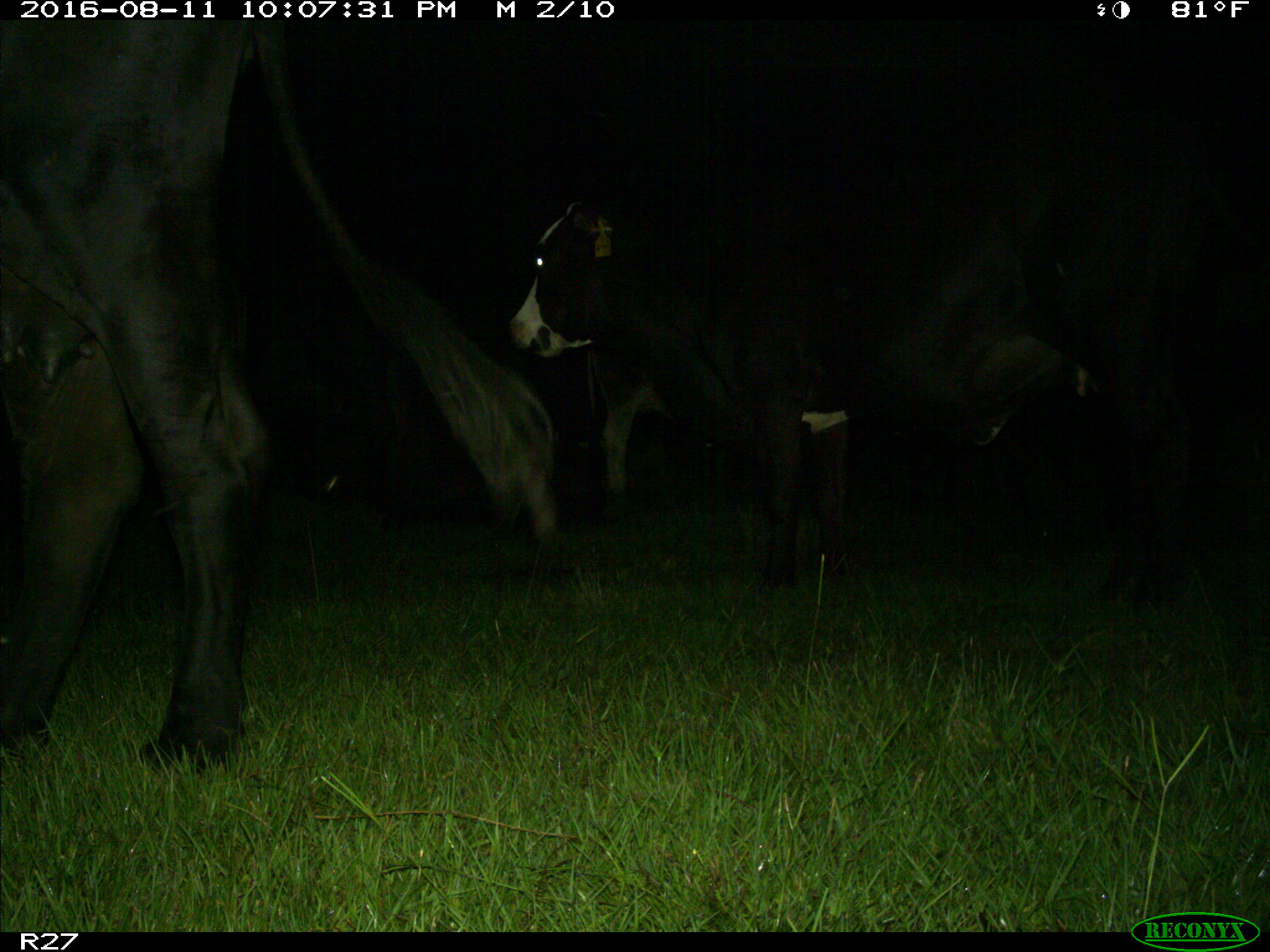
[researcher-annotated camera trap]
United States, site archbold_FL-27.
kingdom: Animalia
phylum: Chordata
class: Mammalia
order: Artiodactyla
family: Bovidae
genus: Bos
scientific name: Bos taurus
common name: domestic cow